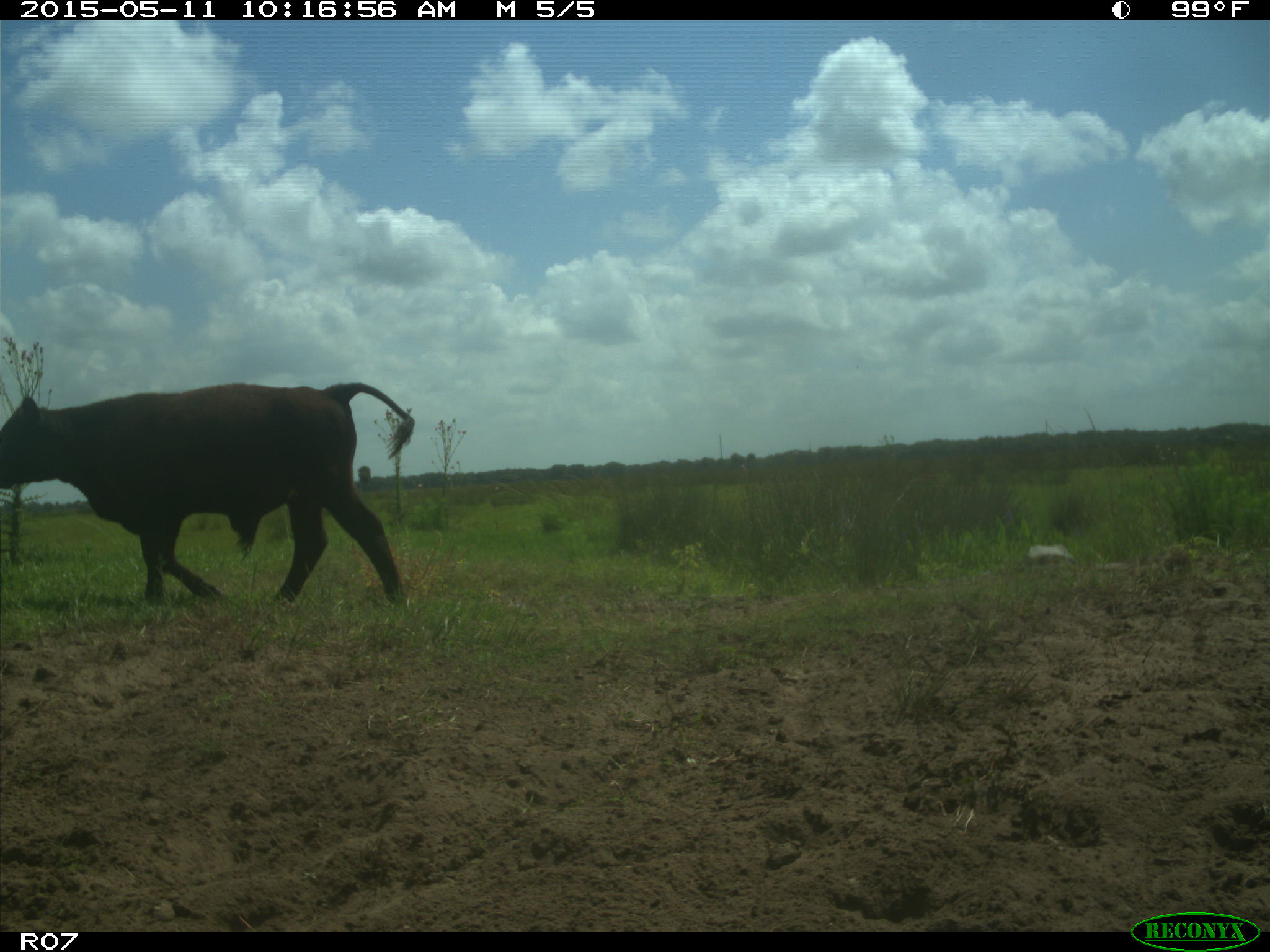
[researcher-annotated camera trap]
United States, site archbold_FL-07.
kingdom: Animalia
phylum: Chordata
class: Mammalia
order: Artiodactyla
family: Bovidae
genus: Bos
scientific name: Bos taurus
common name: domestic cow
Bos taurus (domestic cow).